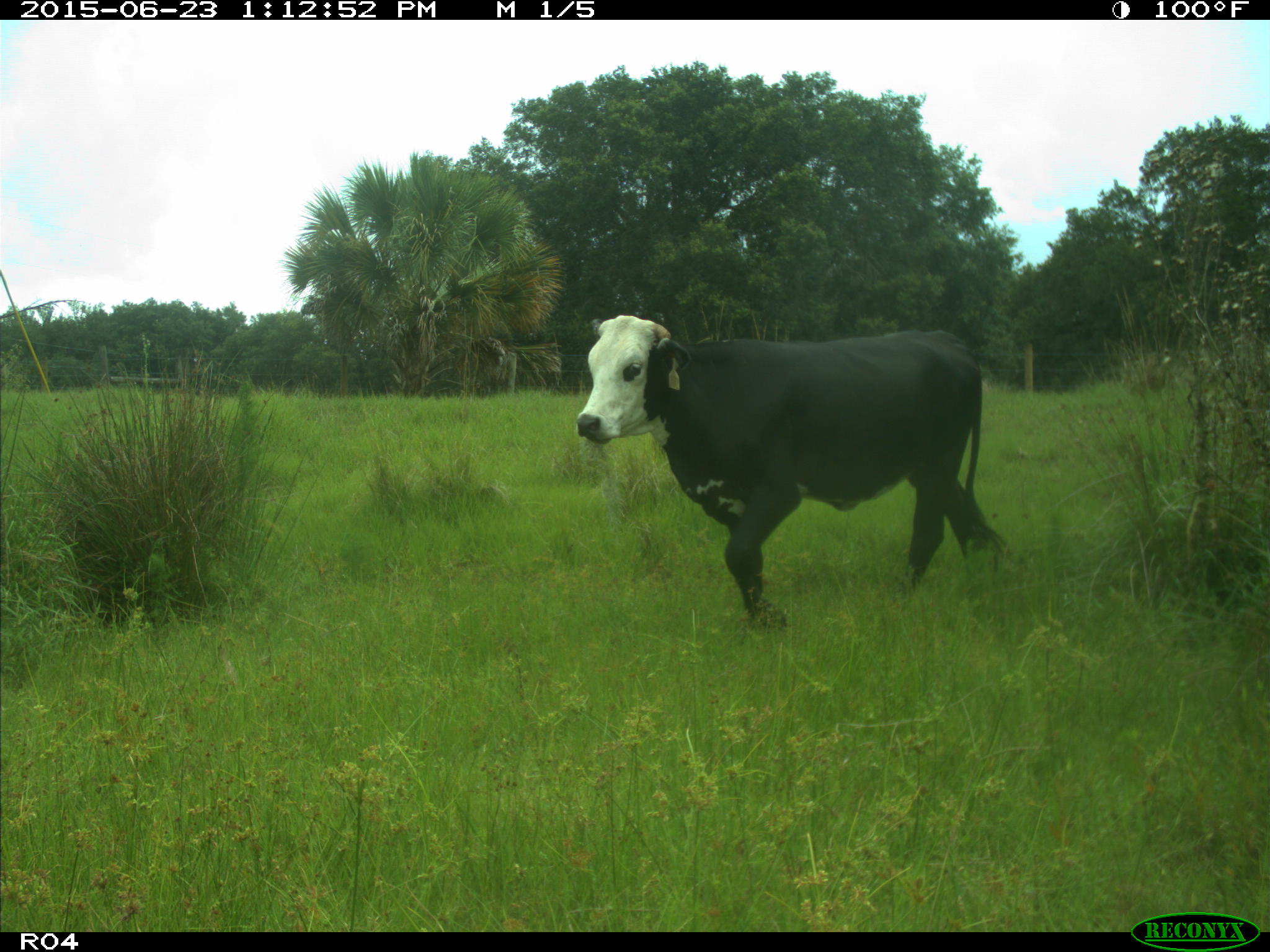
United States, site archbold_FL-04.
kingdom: Animalia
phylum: Chordata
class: Mammalia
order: Artiodactyla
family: Bovidae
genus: Bos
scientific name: Bos taurus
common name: domestic cow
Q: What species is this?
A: Bos taurus (domestic cow).